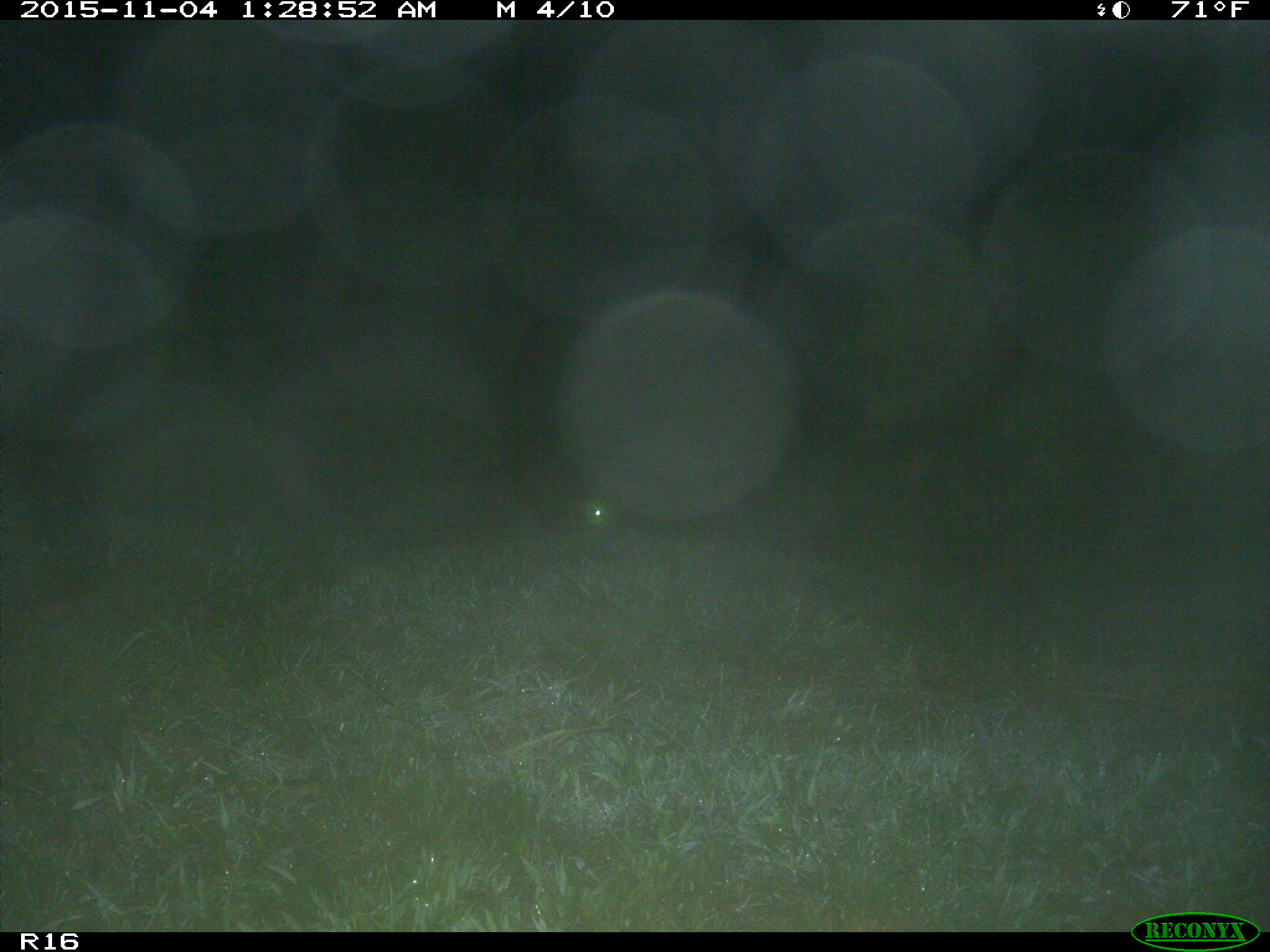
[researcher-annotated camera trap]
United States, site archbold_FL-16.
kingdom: Animalia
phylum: Chordata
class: Mammalia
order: Carnivora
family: Procyonidae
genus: Procyon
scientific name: Procyon lotor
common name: common raccoon